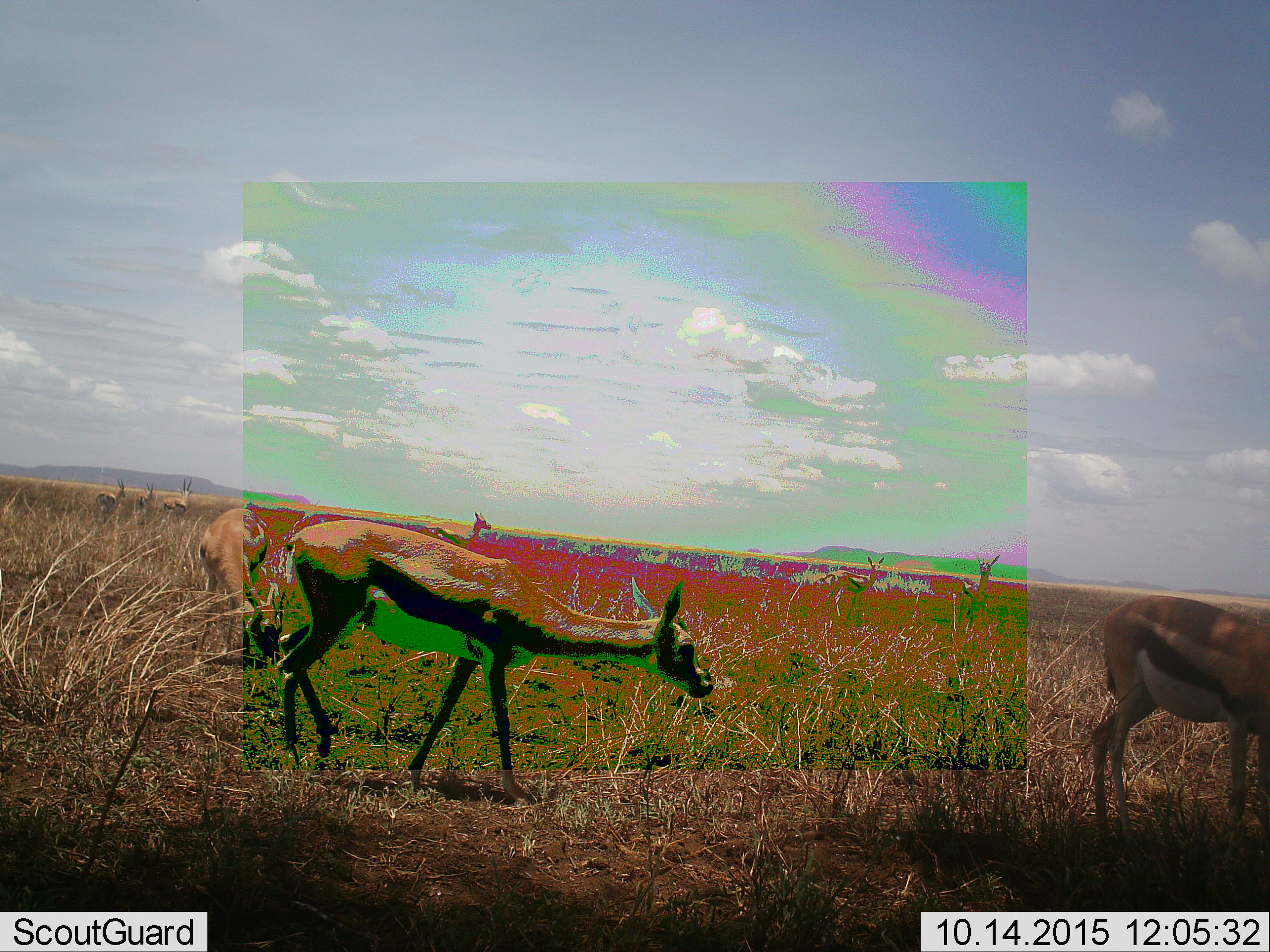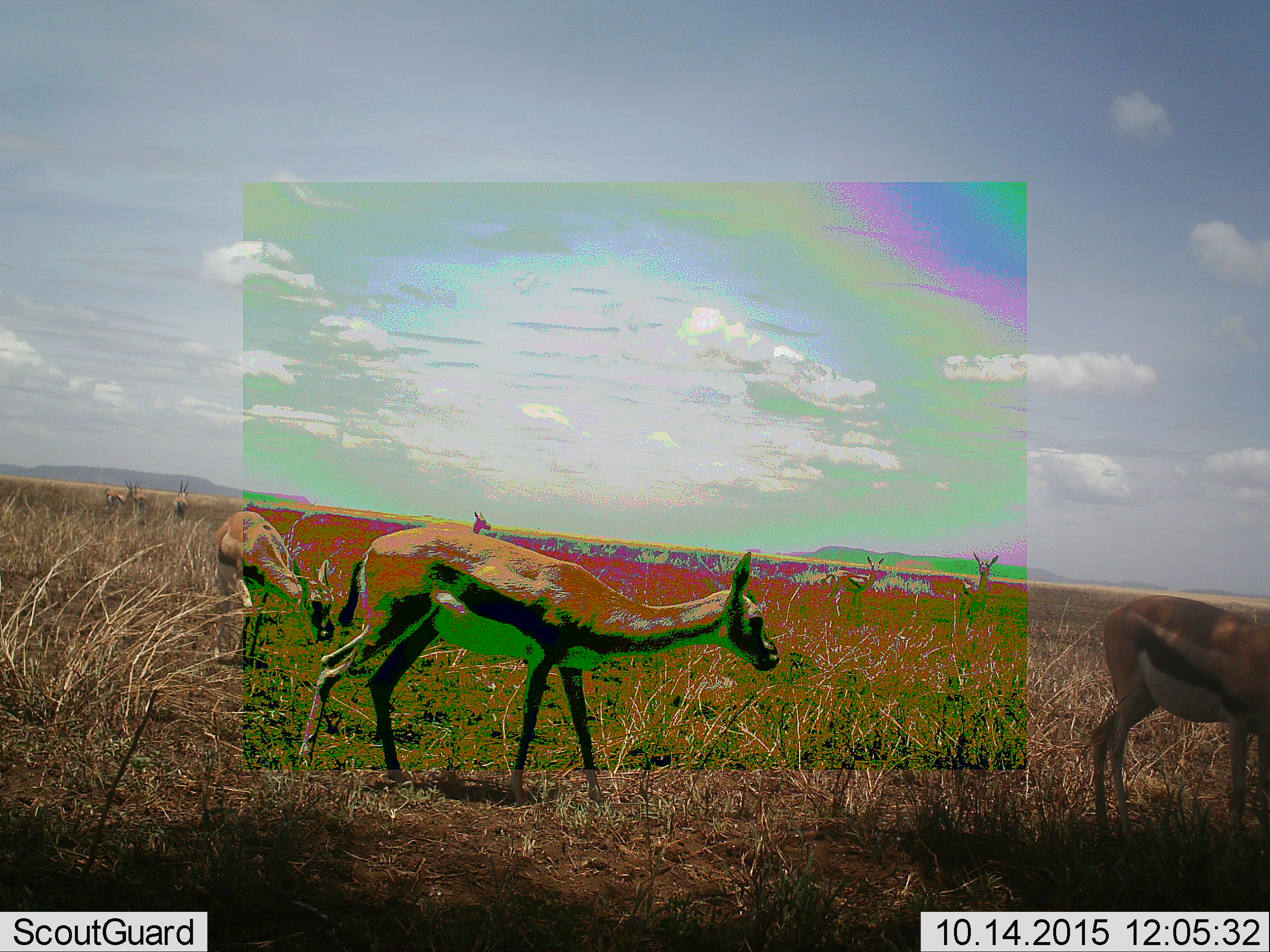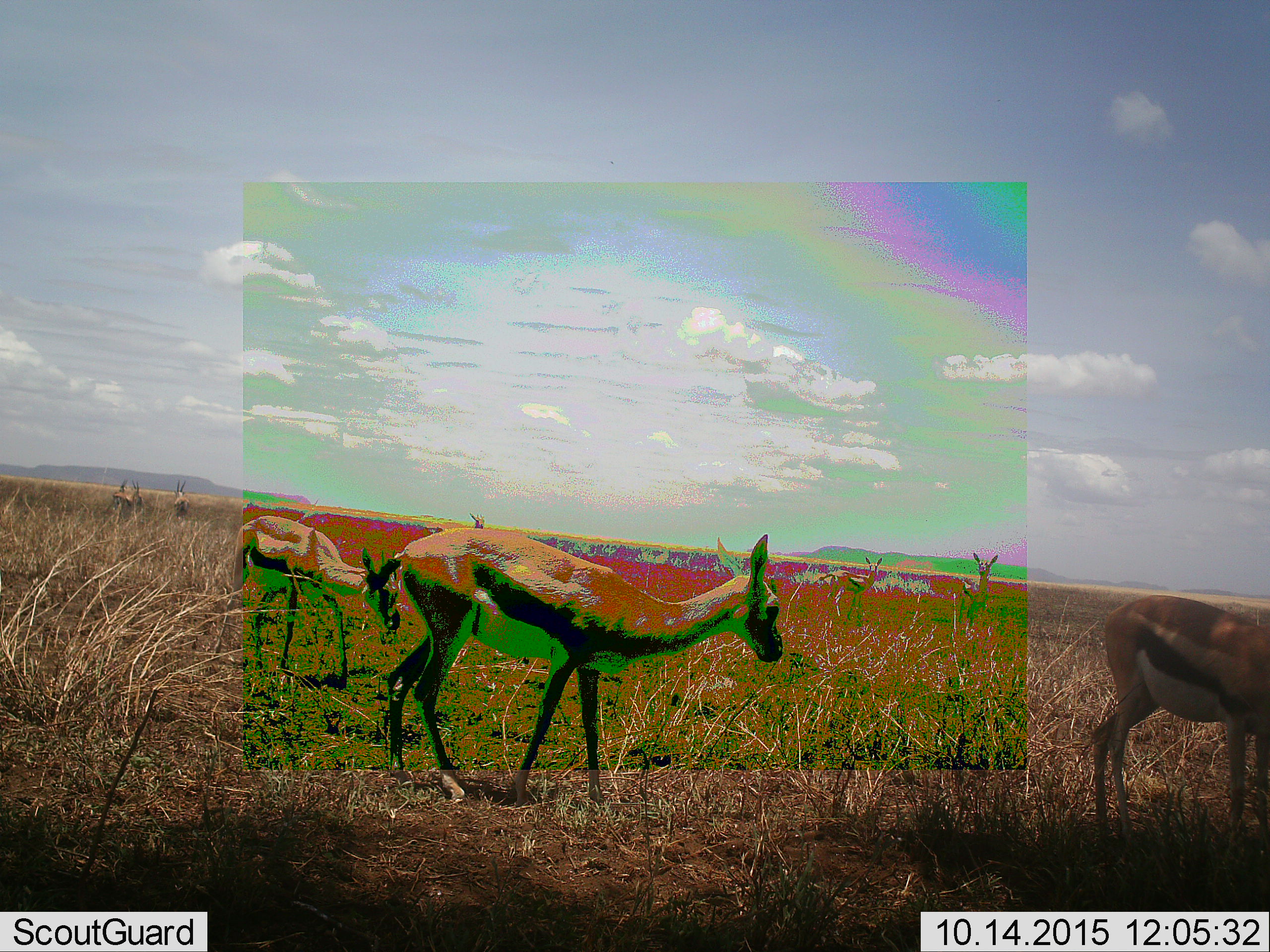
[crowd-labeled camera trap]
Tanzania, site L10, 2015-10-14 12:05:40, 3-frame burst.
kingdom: Animalia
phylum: Chordata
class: Mammalia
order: Artiodactyla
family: Bovidae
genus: Eudorcas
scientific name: Eudorcas thomsonii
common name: thomson's gazelle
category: gazellethomsons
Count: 9.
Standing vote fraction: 89%.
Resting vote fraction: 0%.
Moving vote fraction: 78%.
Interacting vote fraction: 0%.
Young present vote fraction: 0%.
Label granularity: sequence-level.